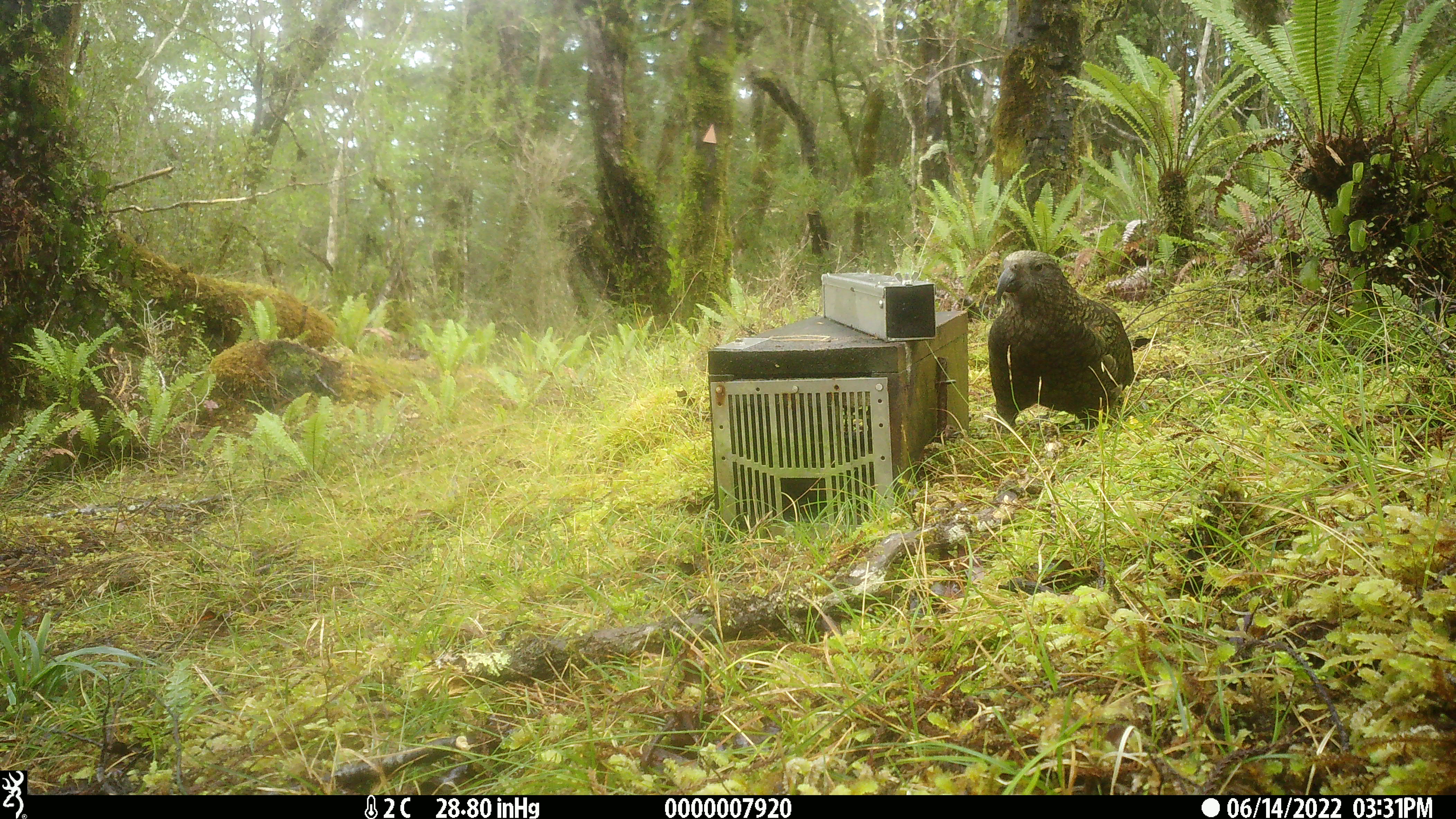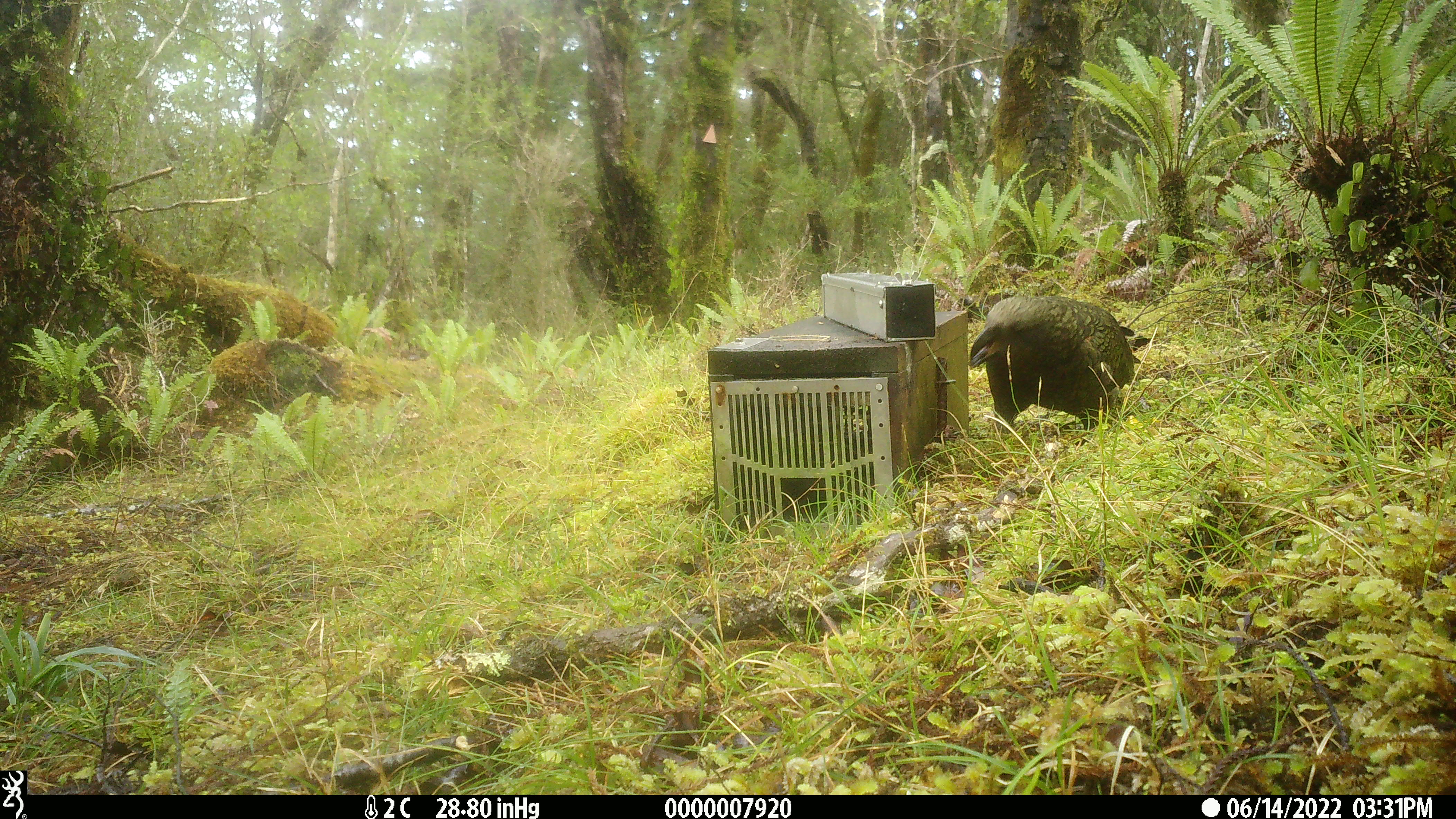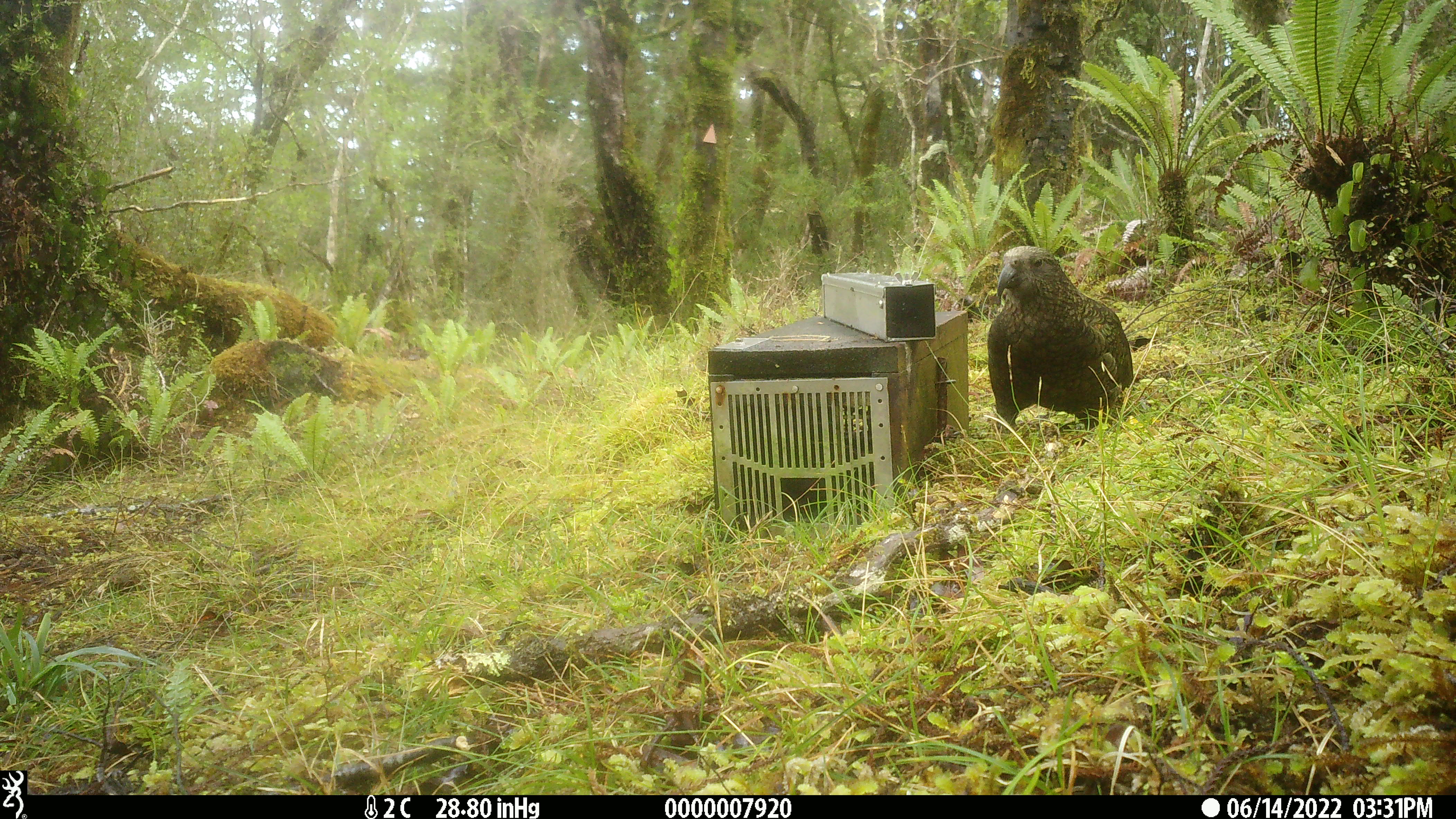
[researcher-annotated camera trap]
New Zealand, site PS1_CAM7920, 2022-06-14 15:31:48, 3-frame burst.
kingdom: Animalia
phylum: Chordata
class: Aves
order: Psittaciformes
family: Strigopidae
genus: Nestor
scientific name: Nestor notabilis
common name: kea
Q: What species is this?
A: Kea (Nestor notabilis).